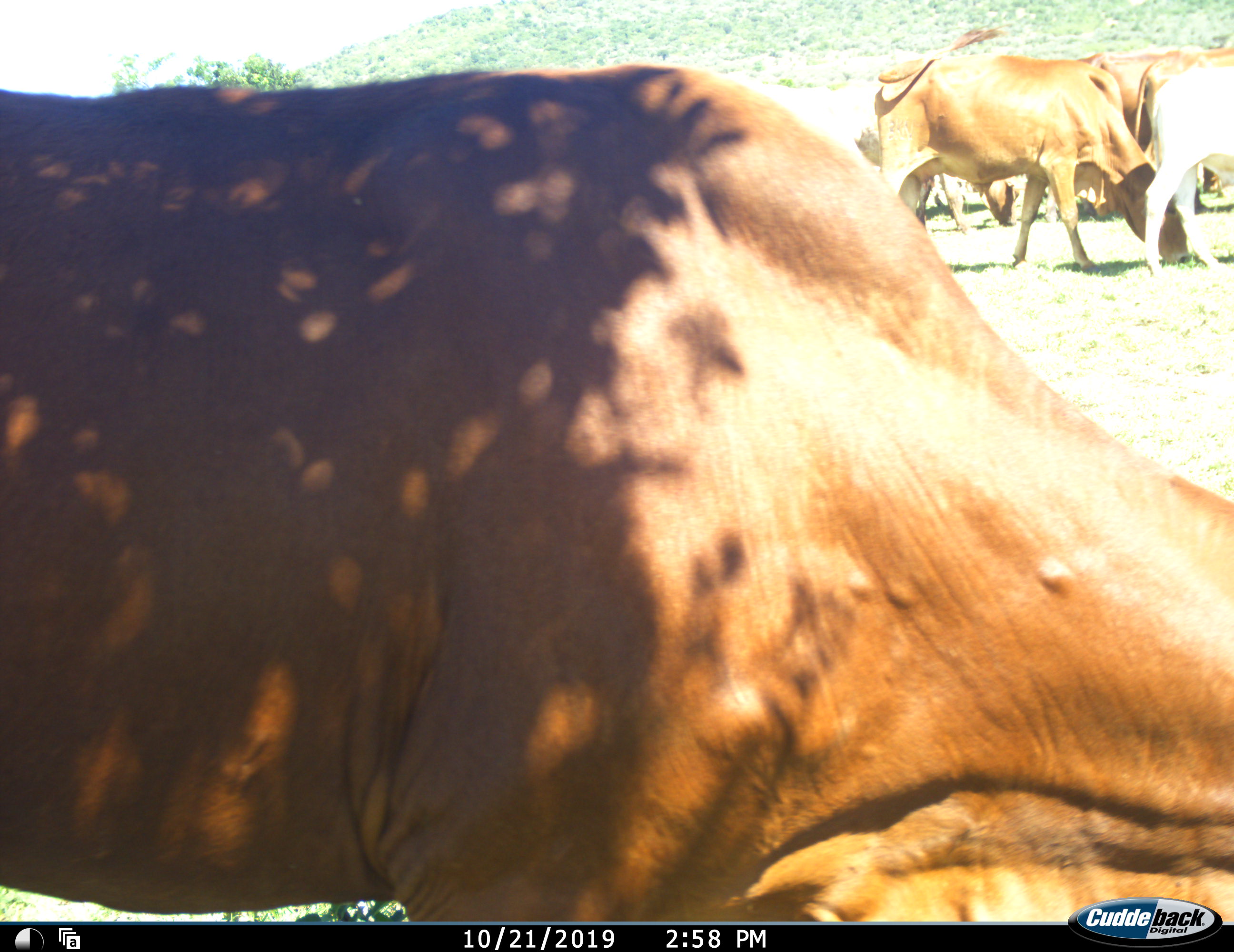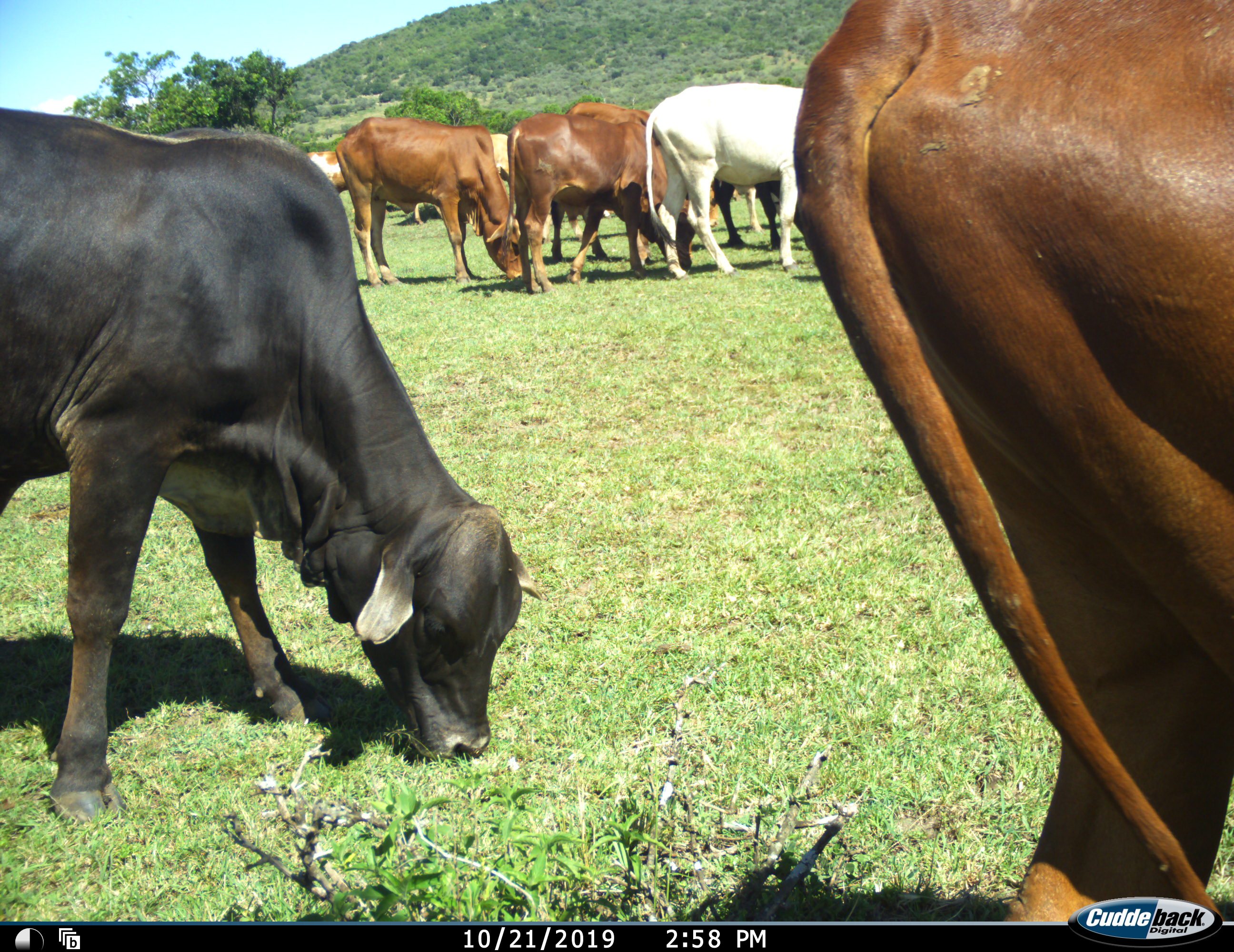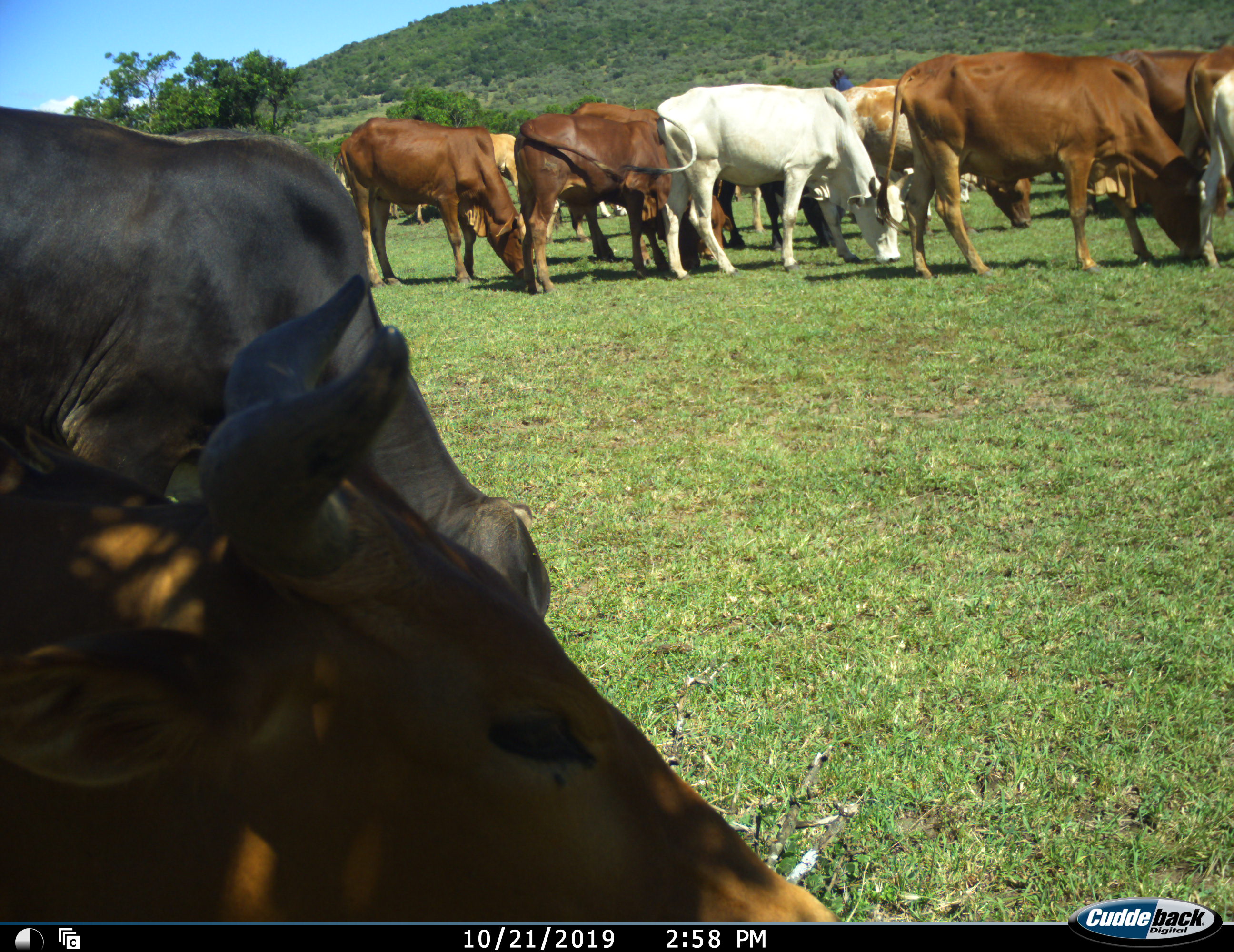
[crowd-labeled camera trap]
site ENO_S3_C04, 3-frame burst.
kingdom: Animalia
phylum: Chordata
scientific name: Vertebrata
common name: domestic animal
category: domesticanimal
Domesticanimal (domestic animal) (Vertebrata), count 11-50. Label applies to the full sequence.